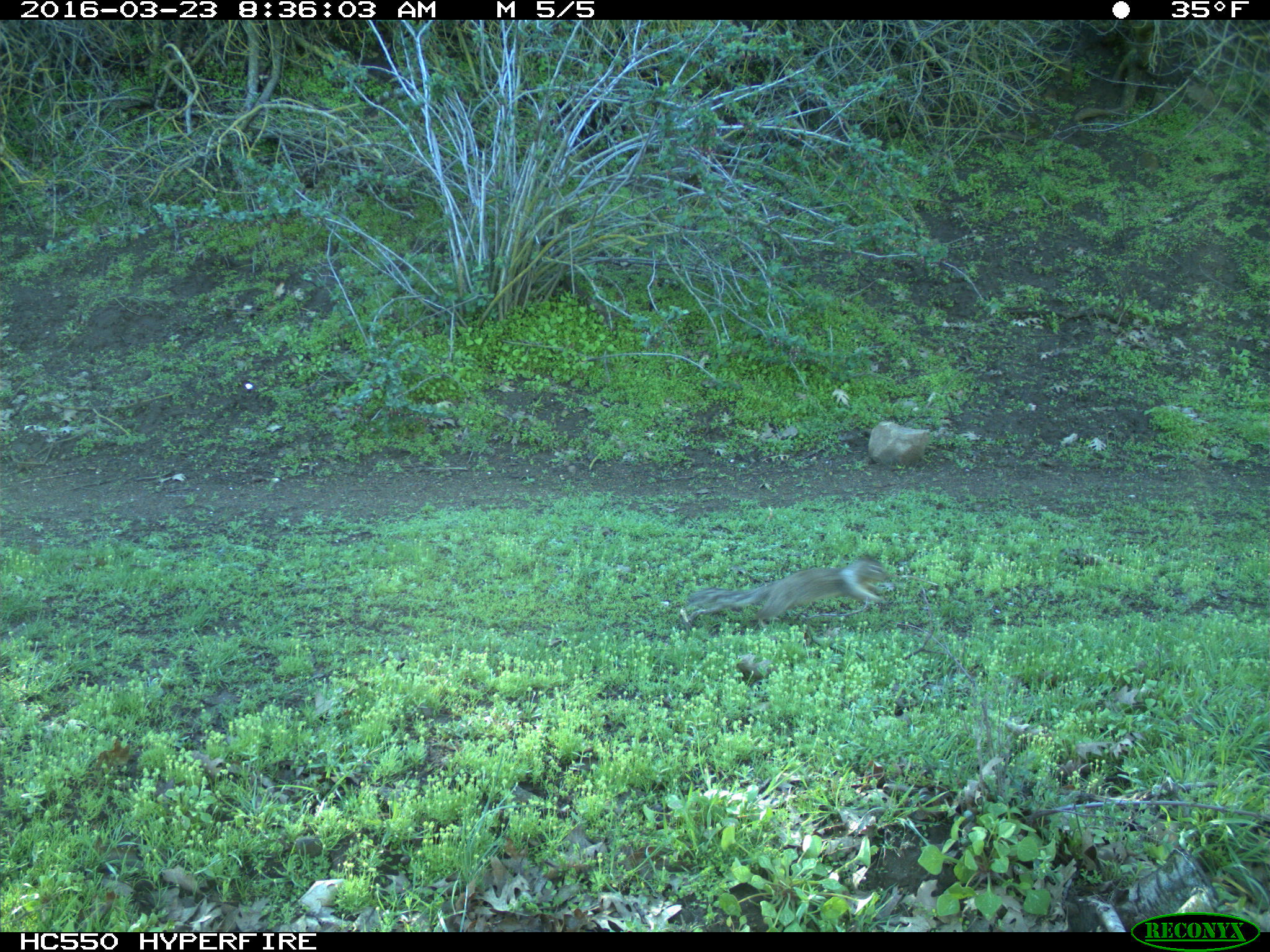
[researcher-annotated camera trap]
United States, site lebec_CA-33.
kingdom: Animalia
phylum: Chordata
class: Mammalia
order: Rodentia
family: Sciuridae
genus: Otospermophilus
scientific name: Otospermophilus beecheyi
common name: california ground squirrel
Otospermophilus beecheyi (california ground squirrel).